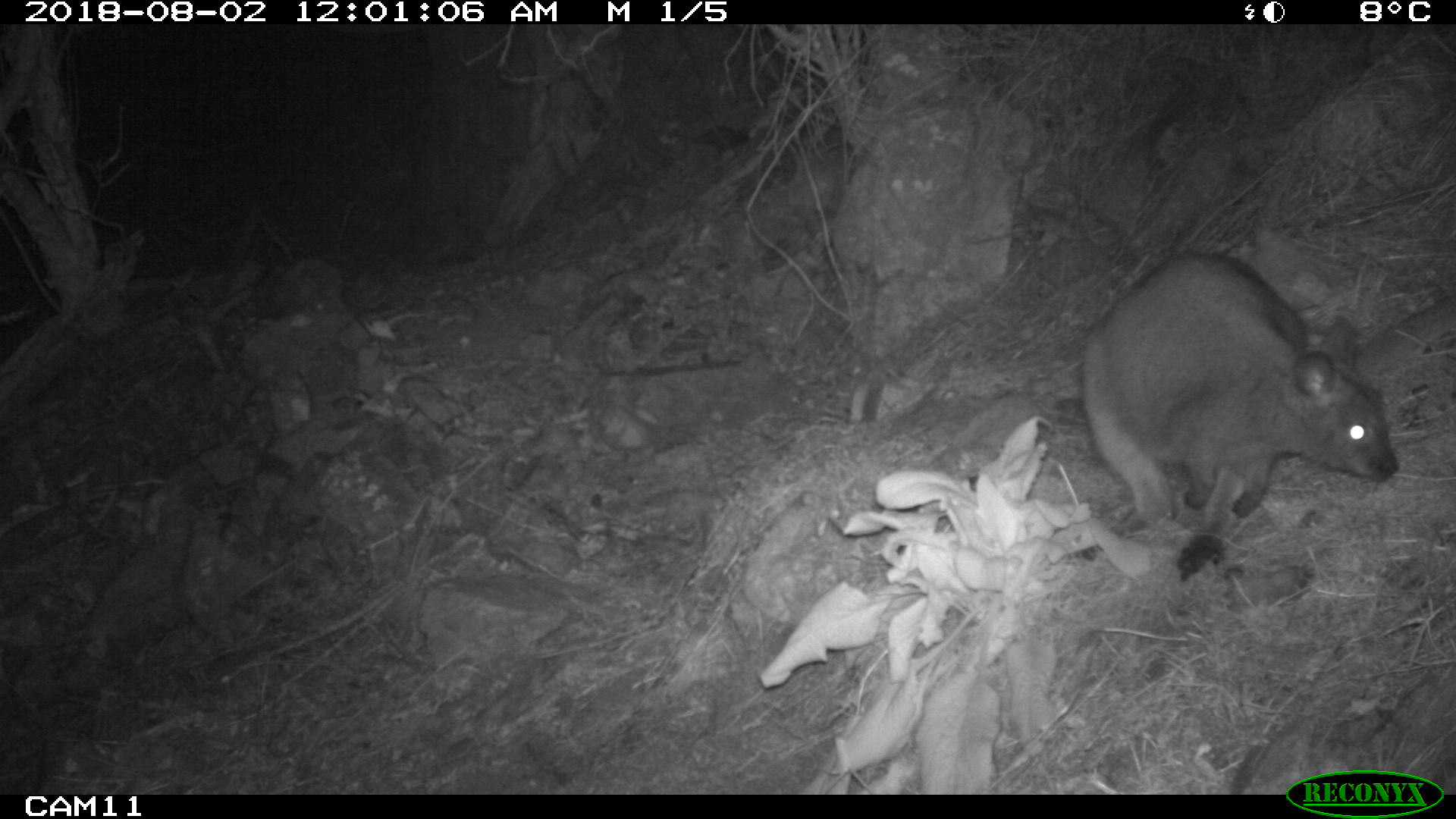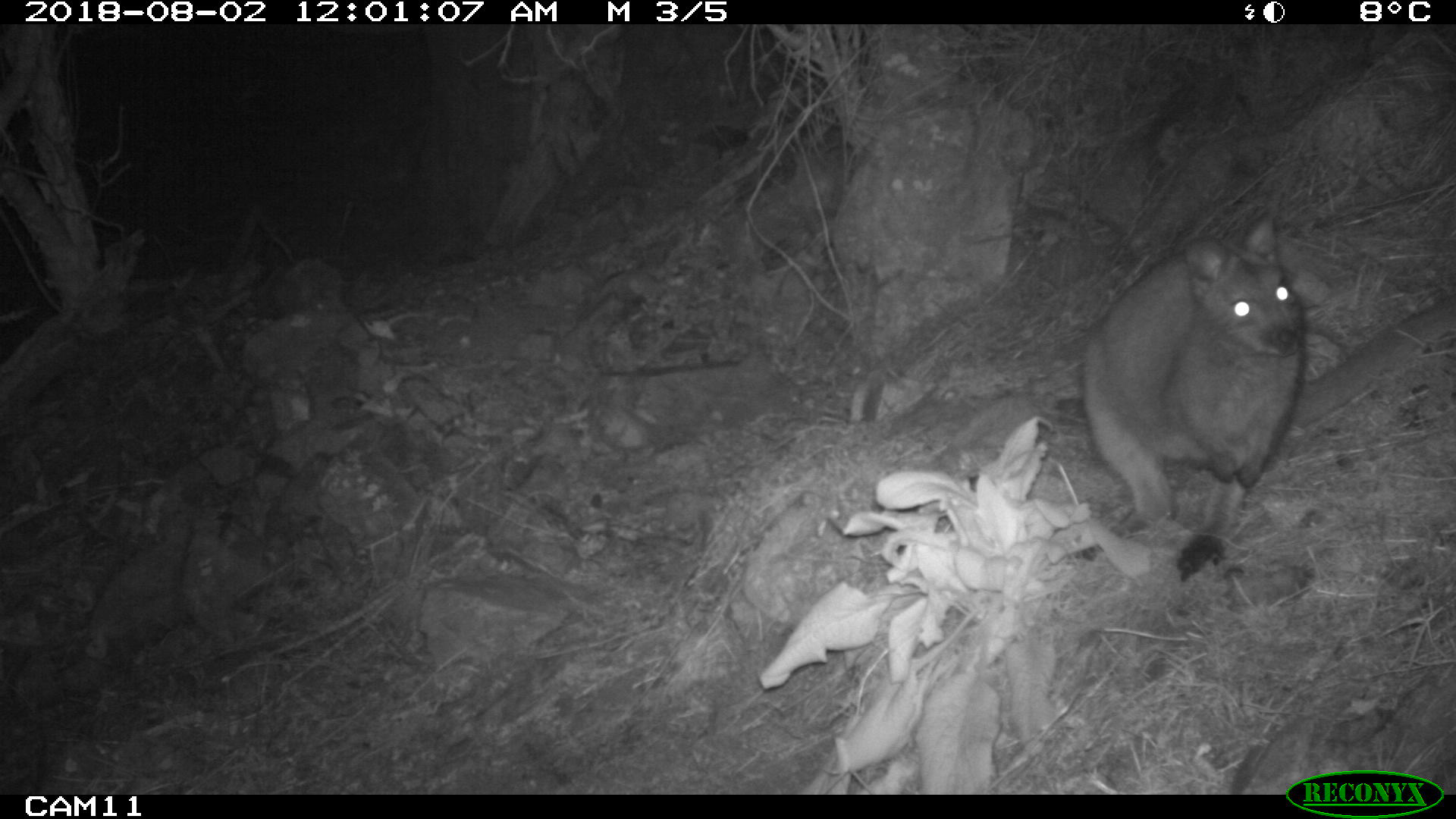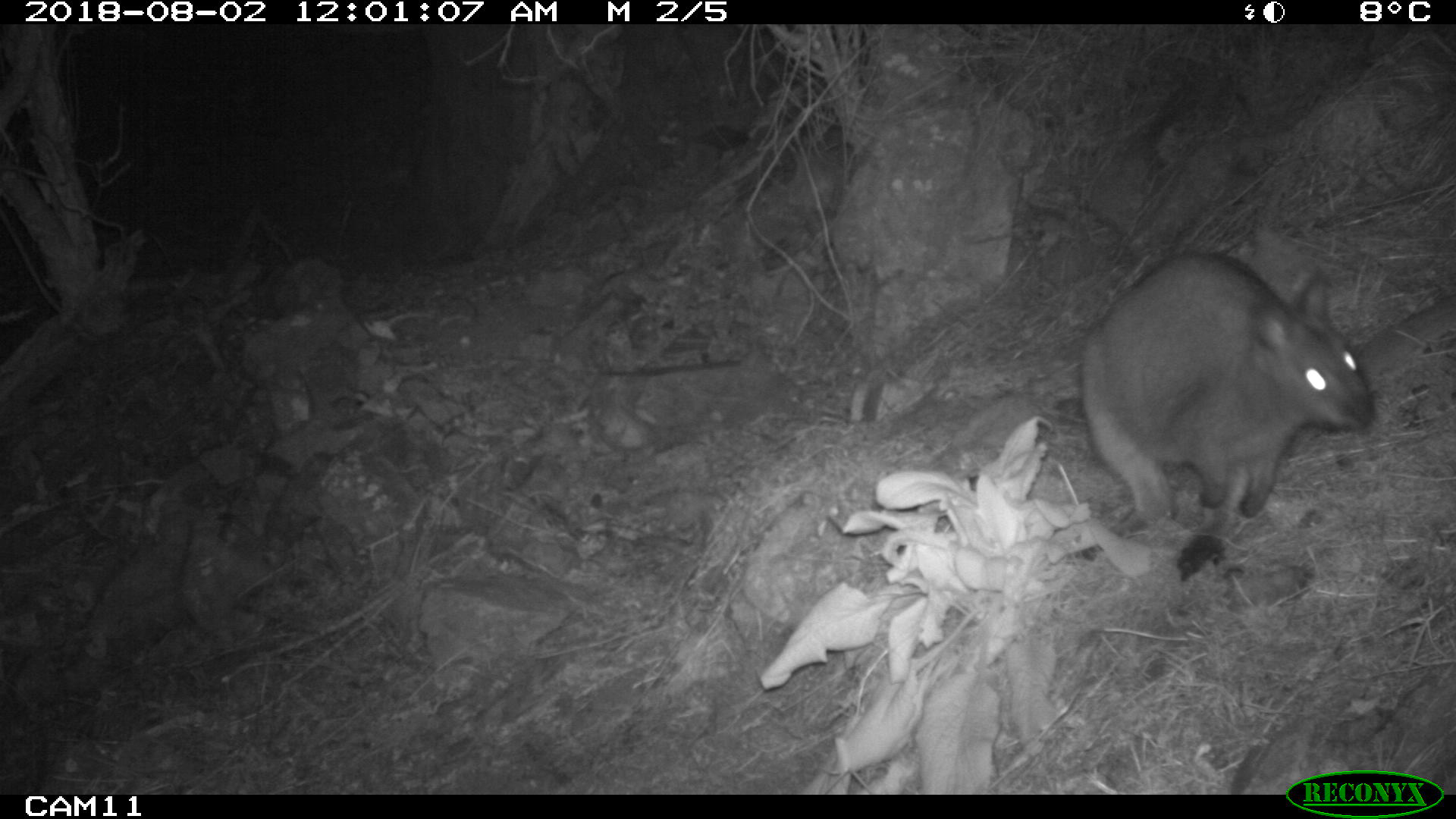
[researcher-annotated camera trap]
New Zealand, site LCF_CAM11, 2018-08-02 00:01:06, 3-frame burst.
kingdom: Animalia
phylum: Chordata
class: Mammalia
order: Diprotodontia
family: Macropodidae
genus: Notamacropus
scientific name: Notamacropus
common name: wallaby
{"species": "wallaby (Notamacropus)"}